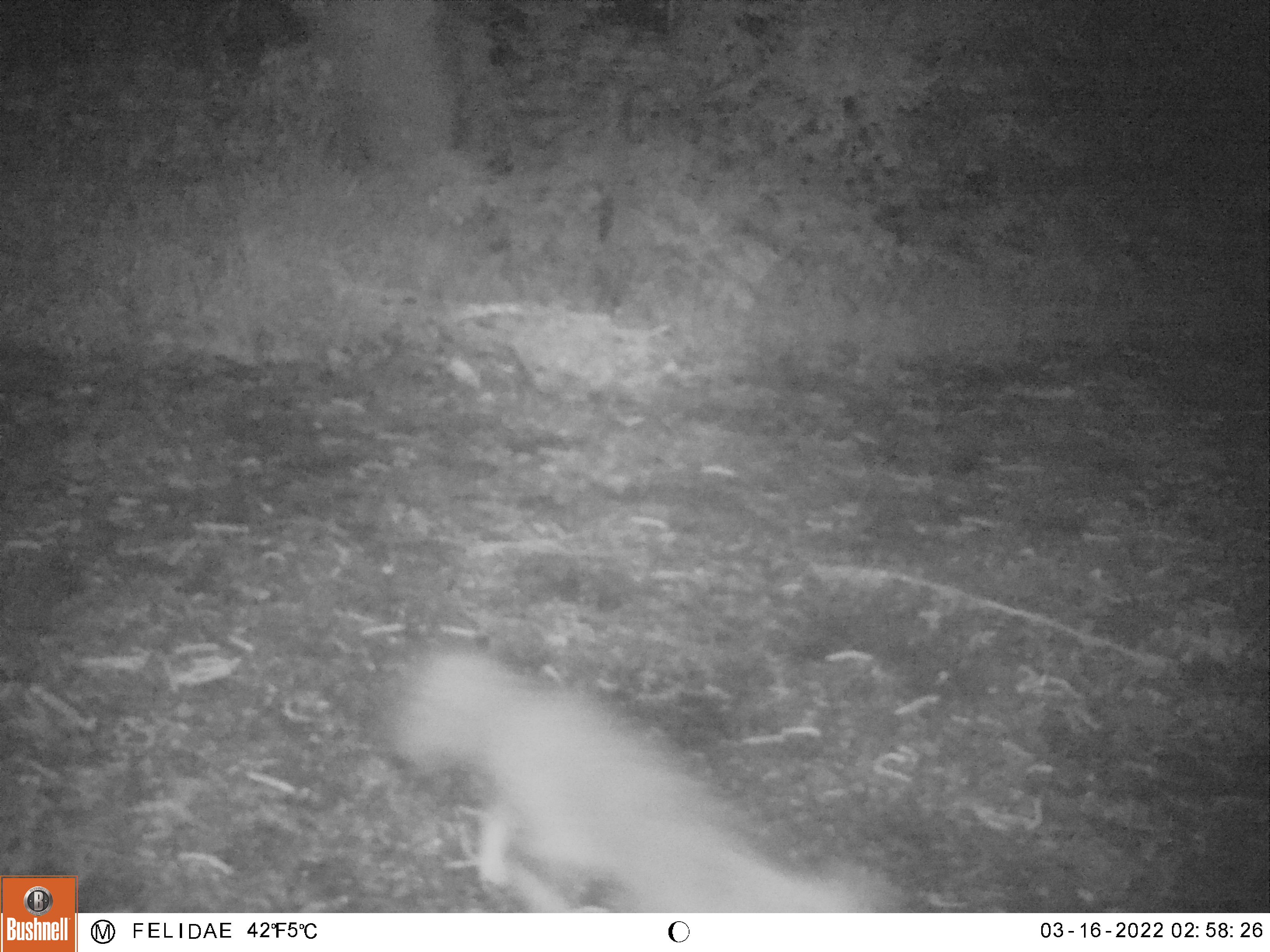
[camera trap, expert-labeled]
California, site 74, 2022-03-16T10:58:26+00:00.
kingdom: Animalia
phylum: Chordata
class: Mammalia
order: Carnivora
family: Canidae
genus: Urocyon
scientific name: Urocyon cinereoargenteus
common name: gray fox